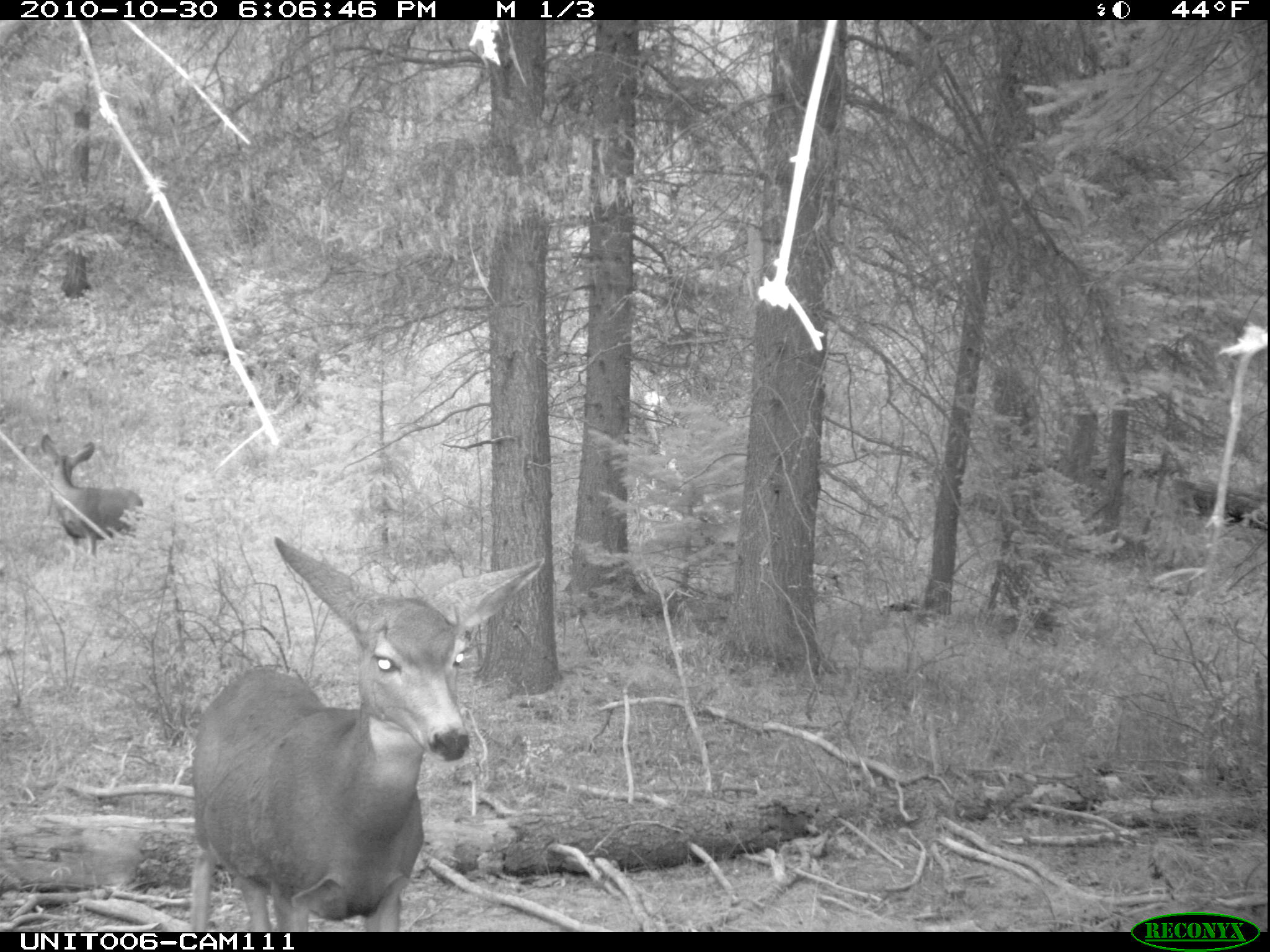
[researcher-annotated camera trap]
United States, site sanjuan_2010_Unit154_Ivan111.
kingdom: Animalia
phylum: Chordata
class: Mammalia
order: Artiodactyla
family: Cervidae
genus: Odocoileus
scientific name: Odocoileus hemionus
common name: mule deer